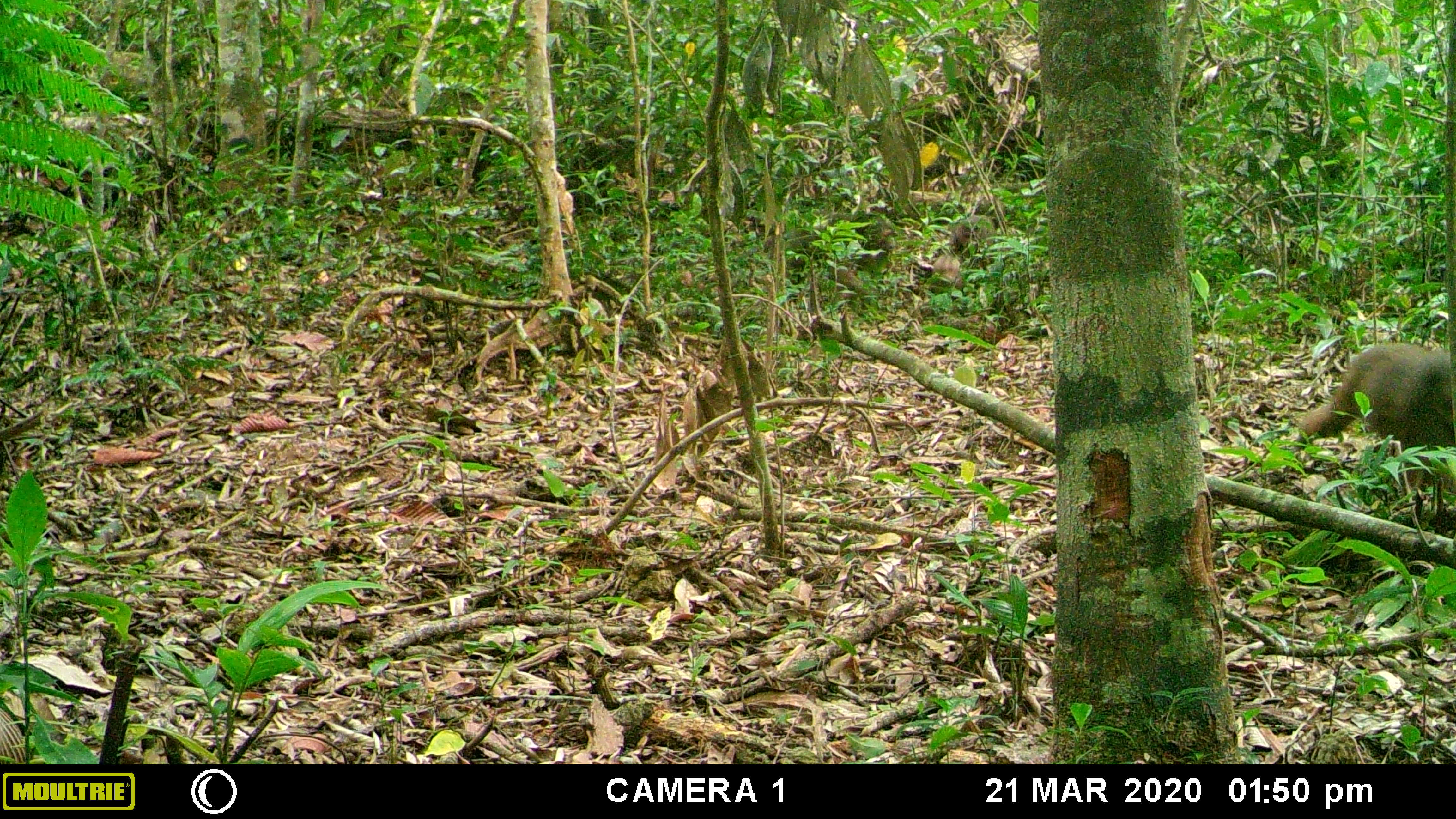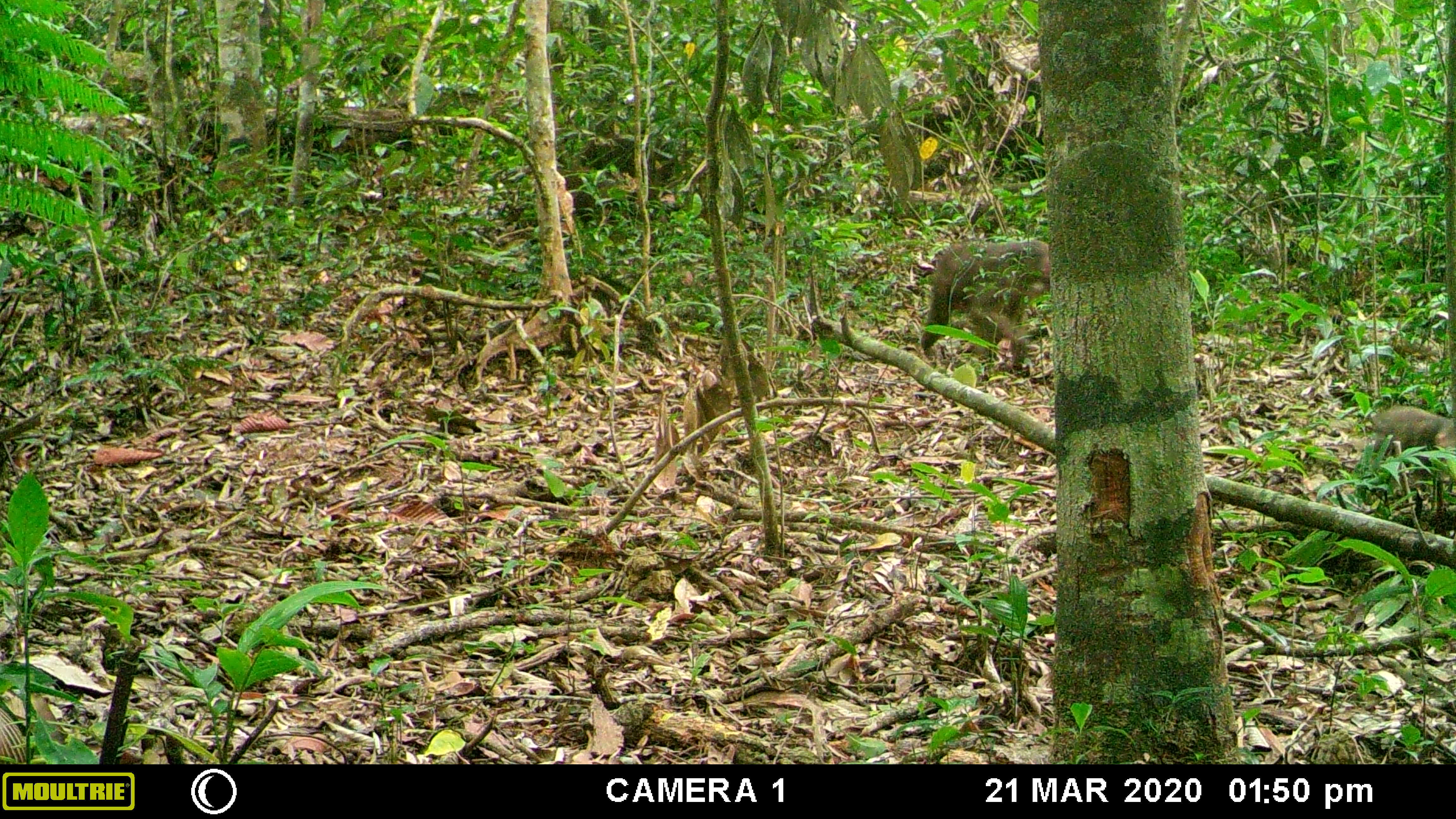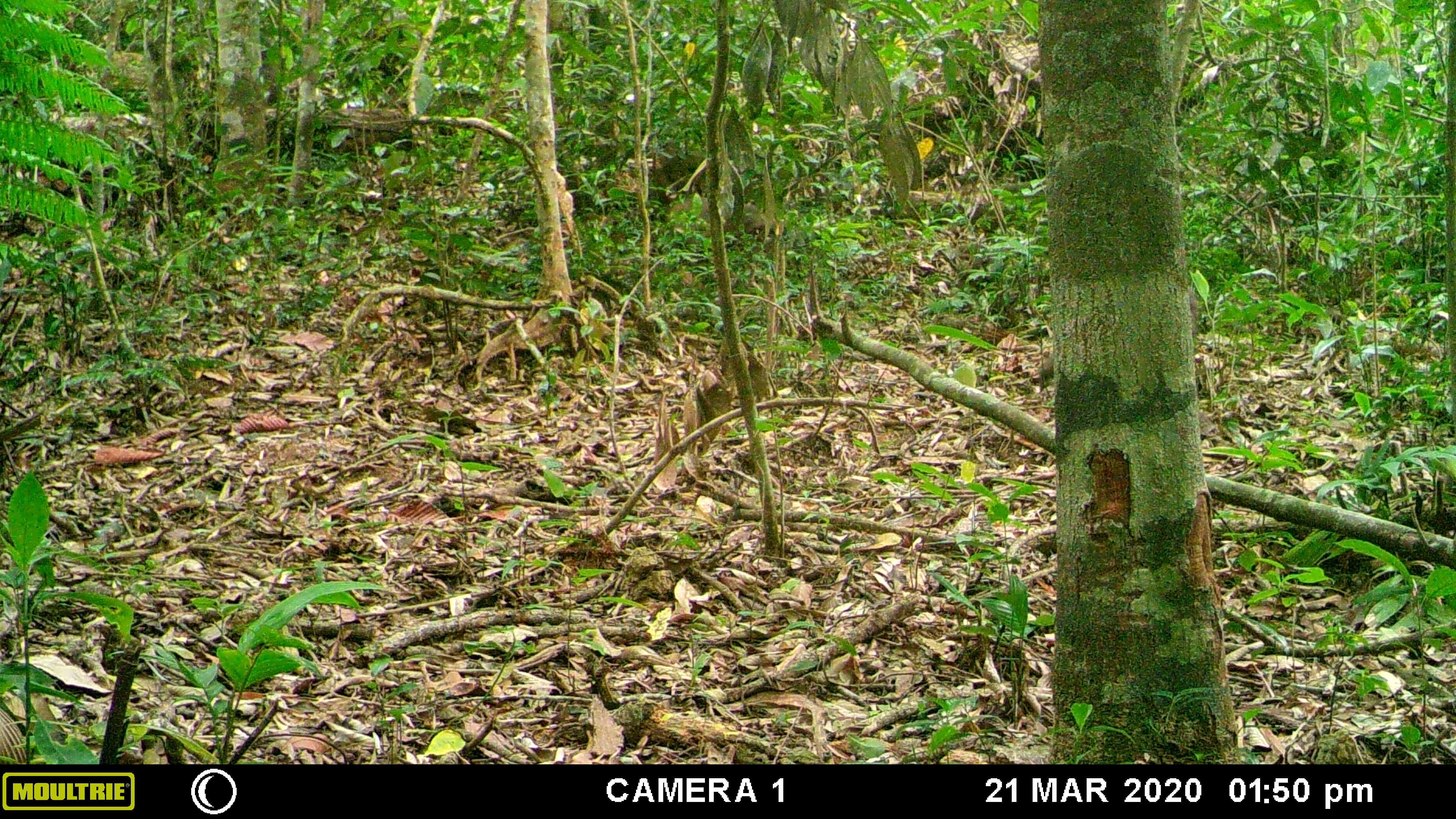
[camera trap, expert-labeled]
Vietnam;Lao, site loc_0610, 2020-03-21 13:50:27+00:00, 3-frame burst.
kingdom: Animalia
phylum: Chordata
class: Mammalia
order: Primates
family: Cercopithecidae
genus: Macaca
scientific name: Macaca arctoides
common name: stump-tailed macaque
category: stump tailed macaque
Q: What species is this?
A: Stump tailed macaque (stump-tailed macaque) (Macaca arctoides).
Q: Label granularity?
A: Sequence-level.